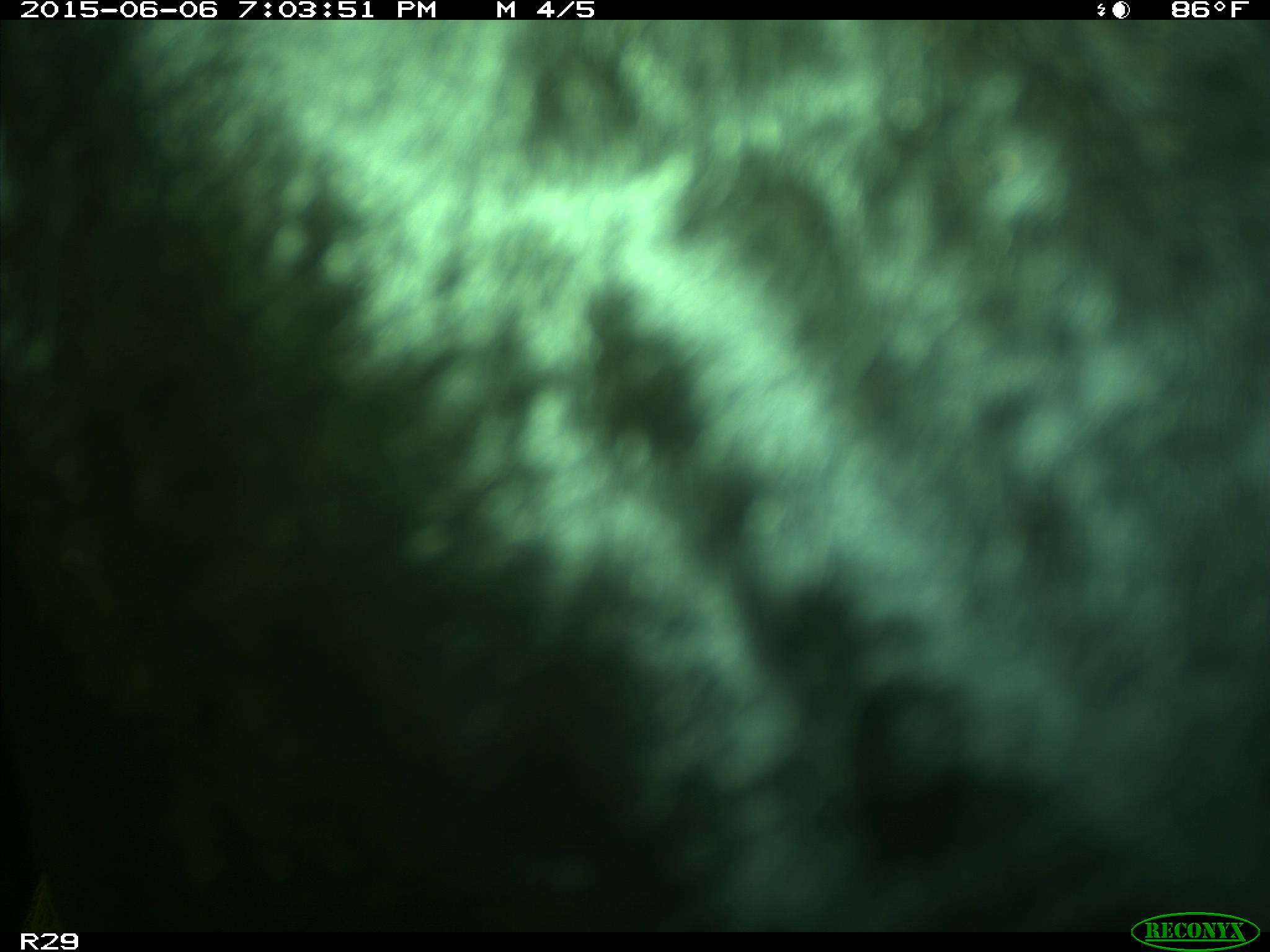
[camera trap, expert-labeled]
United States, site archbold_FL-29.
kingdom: Animalia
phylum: Chordata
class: Mammalia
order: Artiodactyla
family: Bovidae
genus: Bos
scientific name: Bos taurus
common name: domestic cow